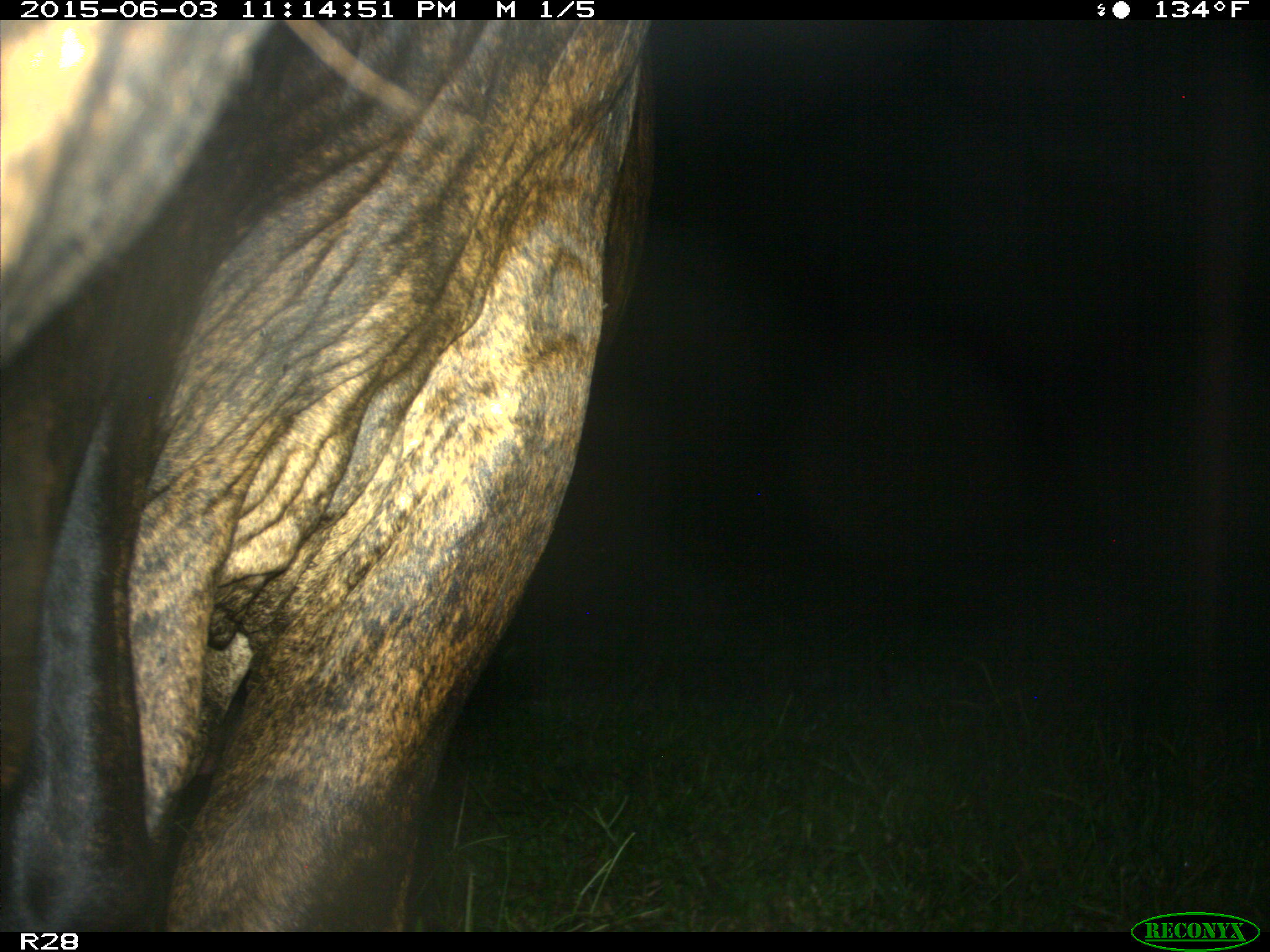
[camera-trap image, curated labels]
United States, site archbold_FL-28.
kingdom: Animalia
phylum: Chordata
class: Mammalia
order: Artiodactyla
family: Bovidae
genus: Bos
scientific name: Bos taurus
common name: domestic cow